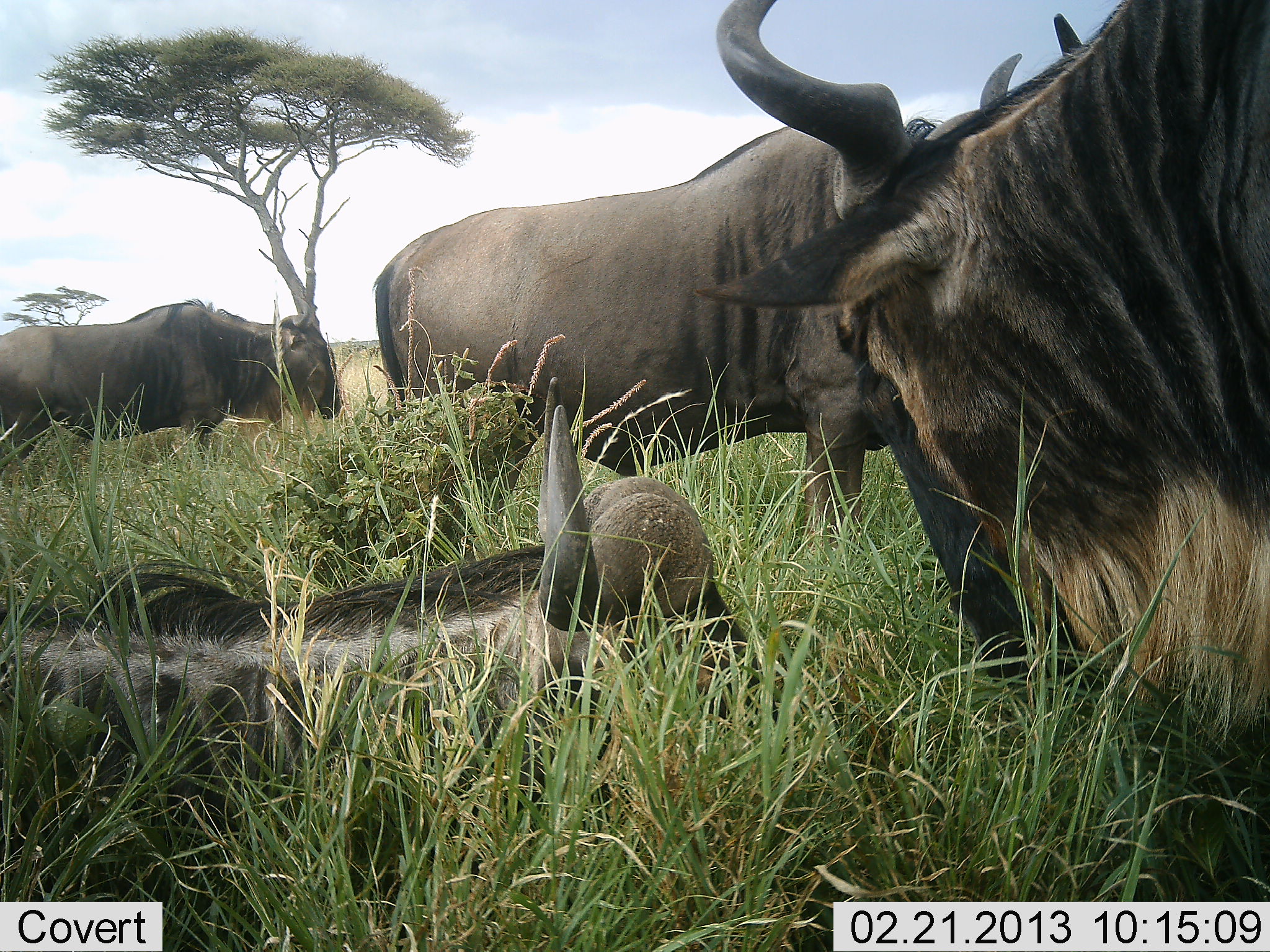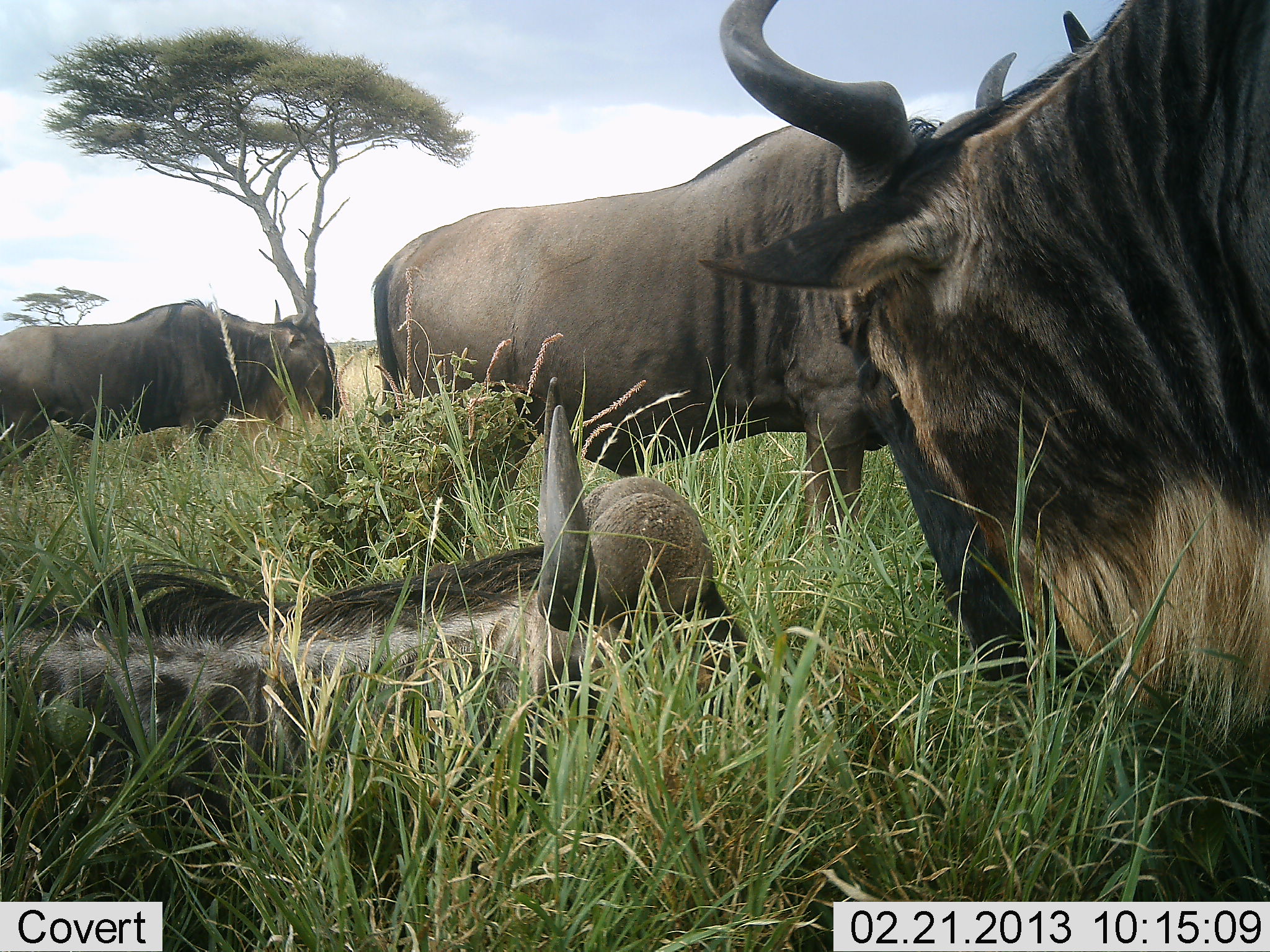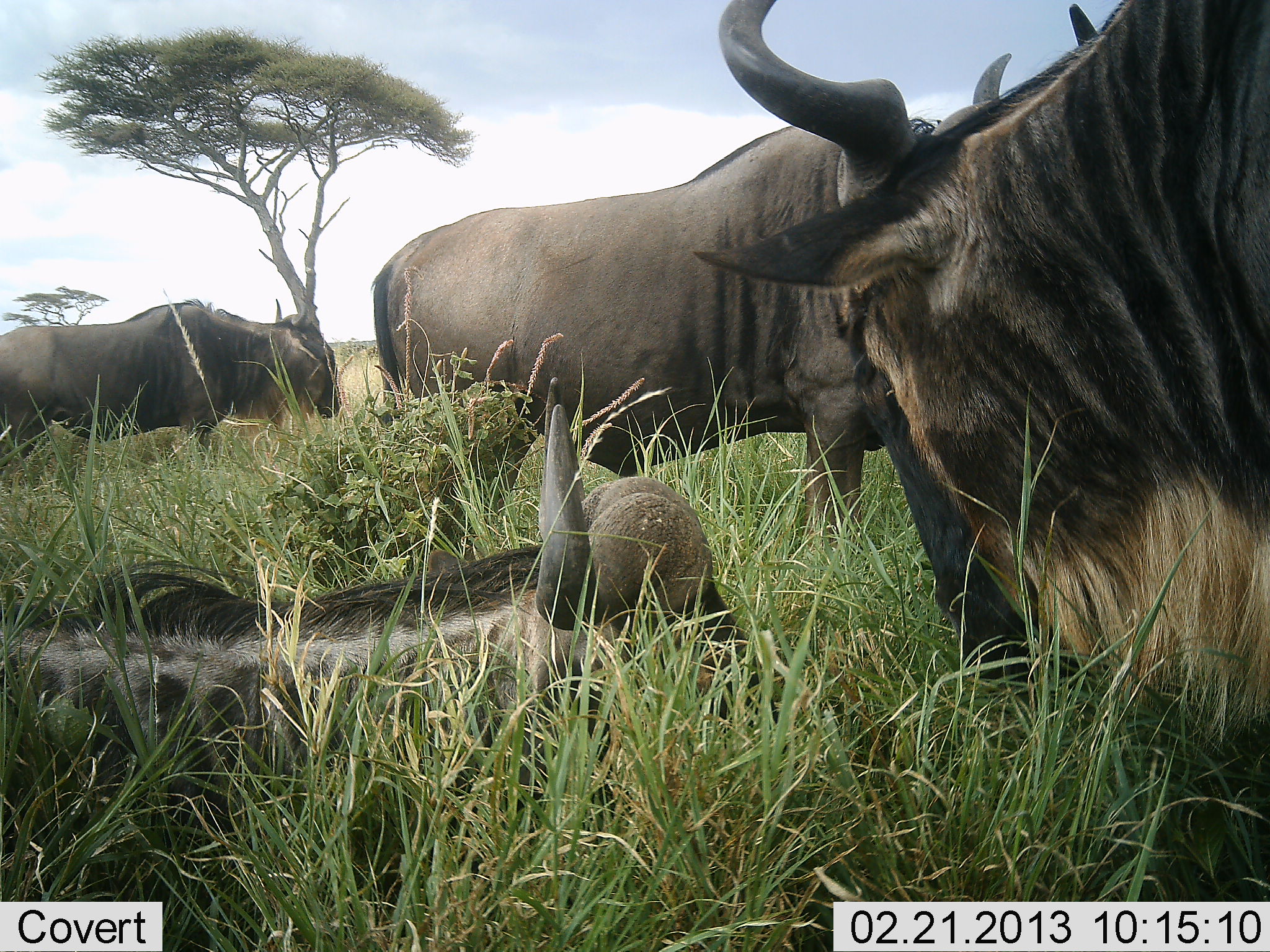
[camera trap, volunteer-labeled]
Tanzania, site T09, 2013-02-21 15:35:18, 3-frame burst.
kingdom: Animalia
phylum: Chordata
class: Mammalia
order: Artiodactyla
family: Bovidae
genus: Connochaetes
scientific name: Connochaetes taurinus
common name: blue wildebeest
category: wildebeest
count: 4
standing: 93%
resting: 100%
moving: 0%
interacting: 0%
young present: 0%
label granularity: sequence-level